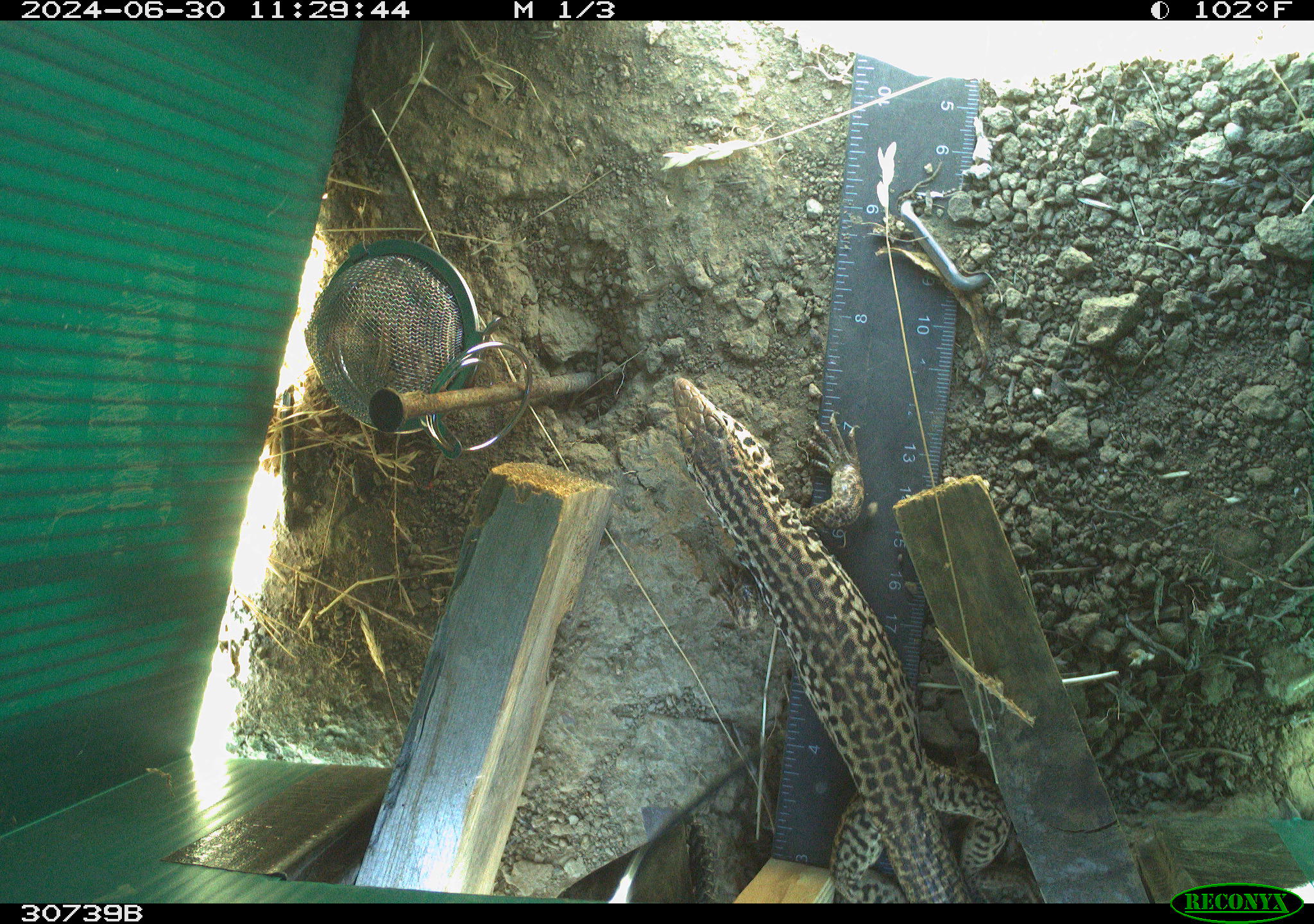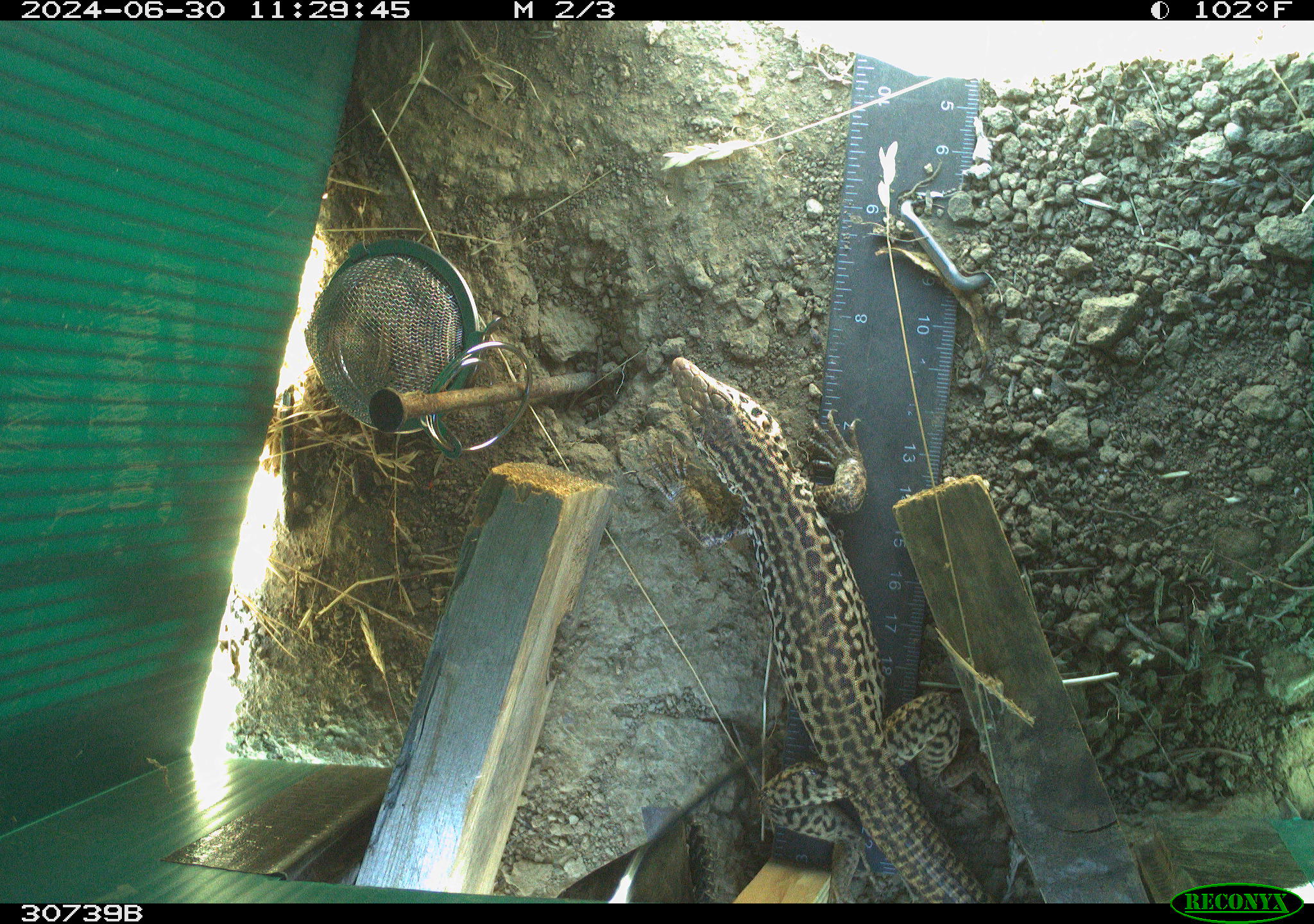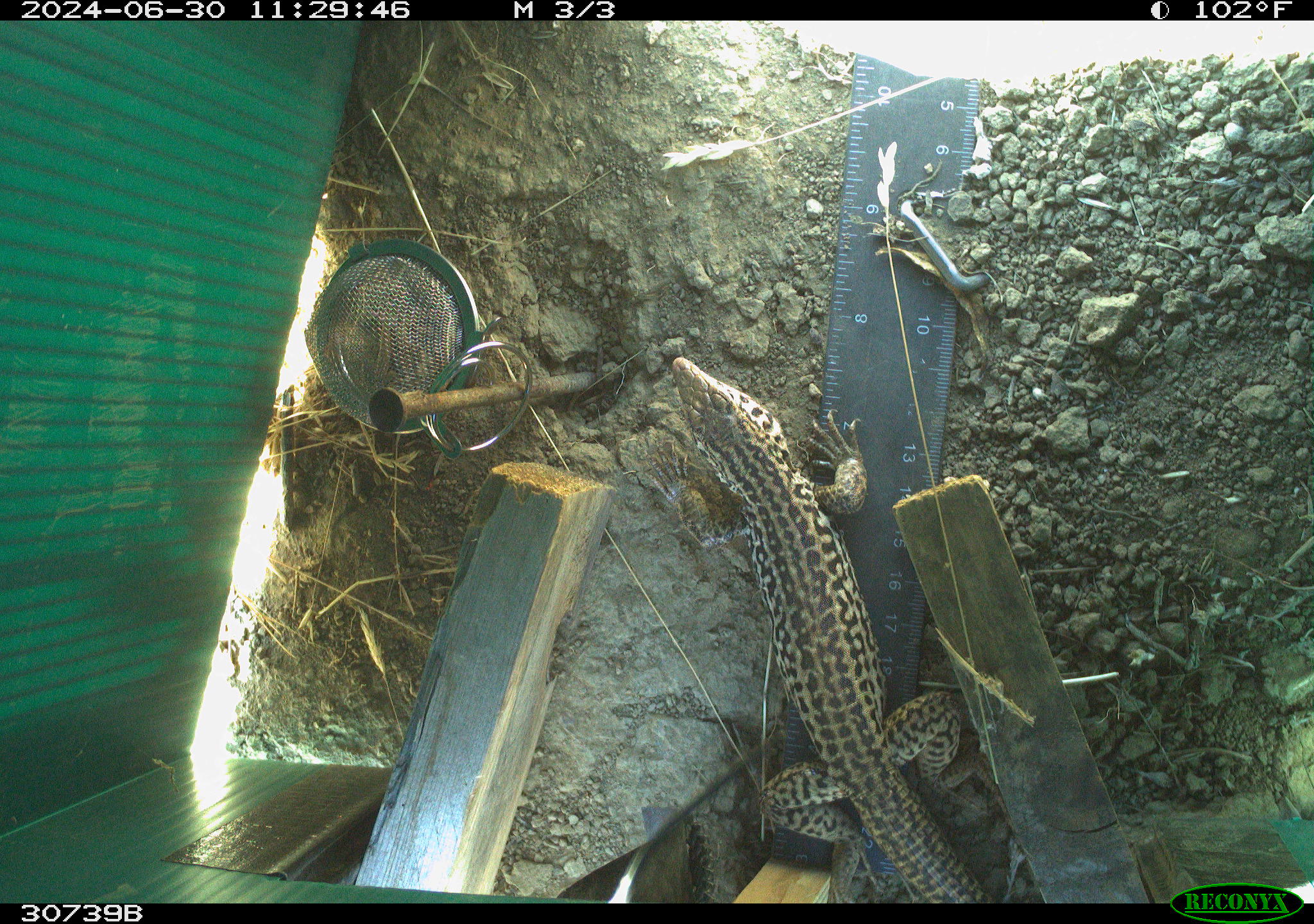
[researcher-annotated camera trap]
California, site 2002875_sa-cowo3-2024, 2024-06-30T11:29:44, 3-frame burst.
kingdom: Animalia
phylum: Chordata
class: Reptilia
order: Squamata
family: Teiidae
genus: Aspidoscelis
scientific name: Aspidoscelis tigris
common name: western whiptail